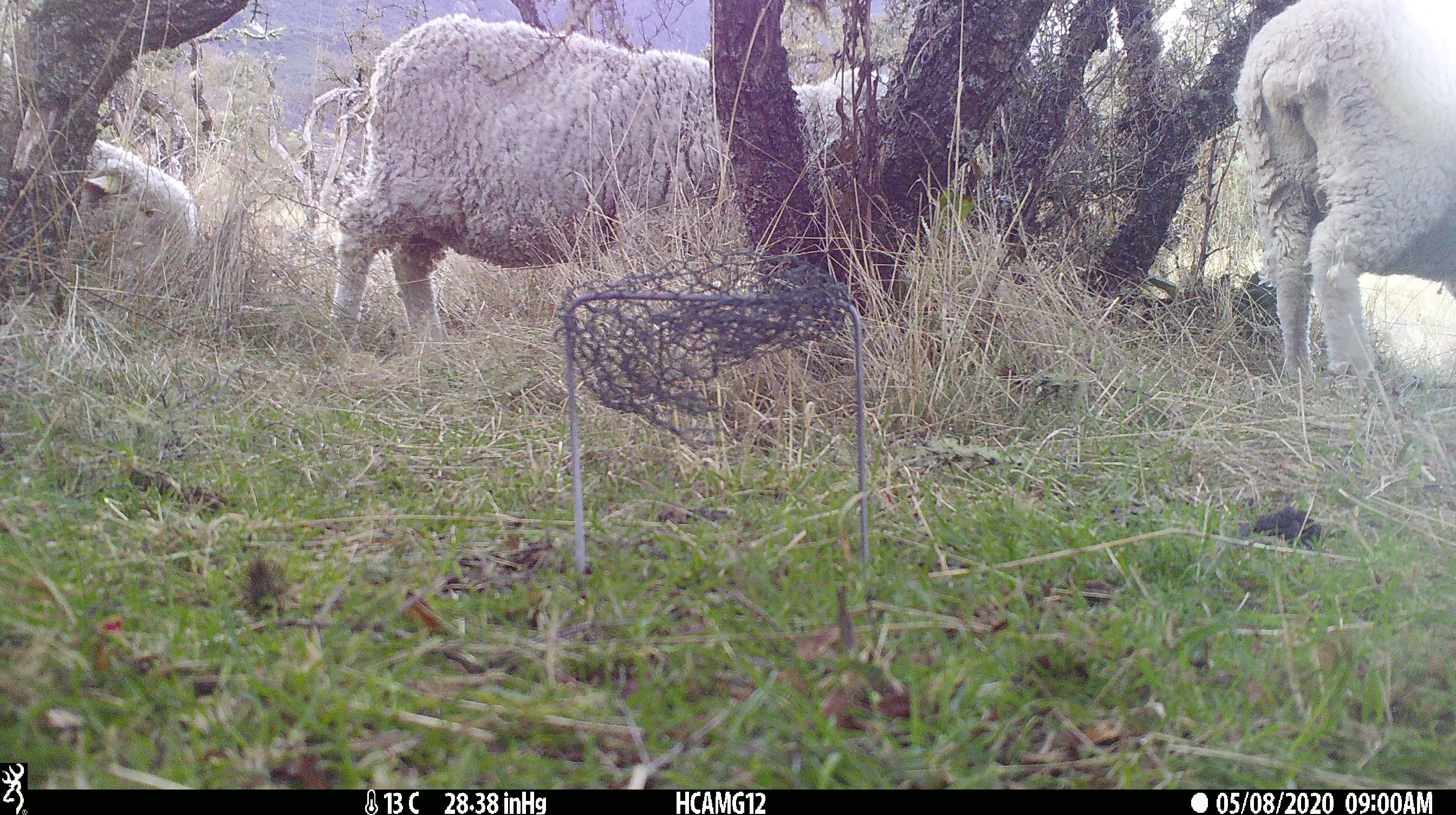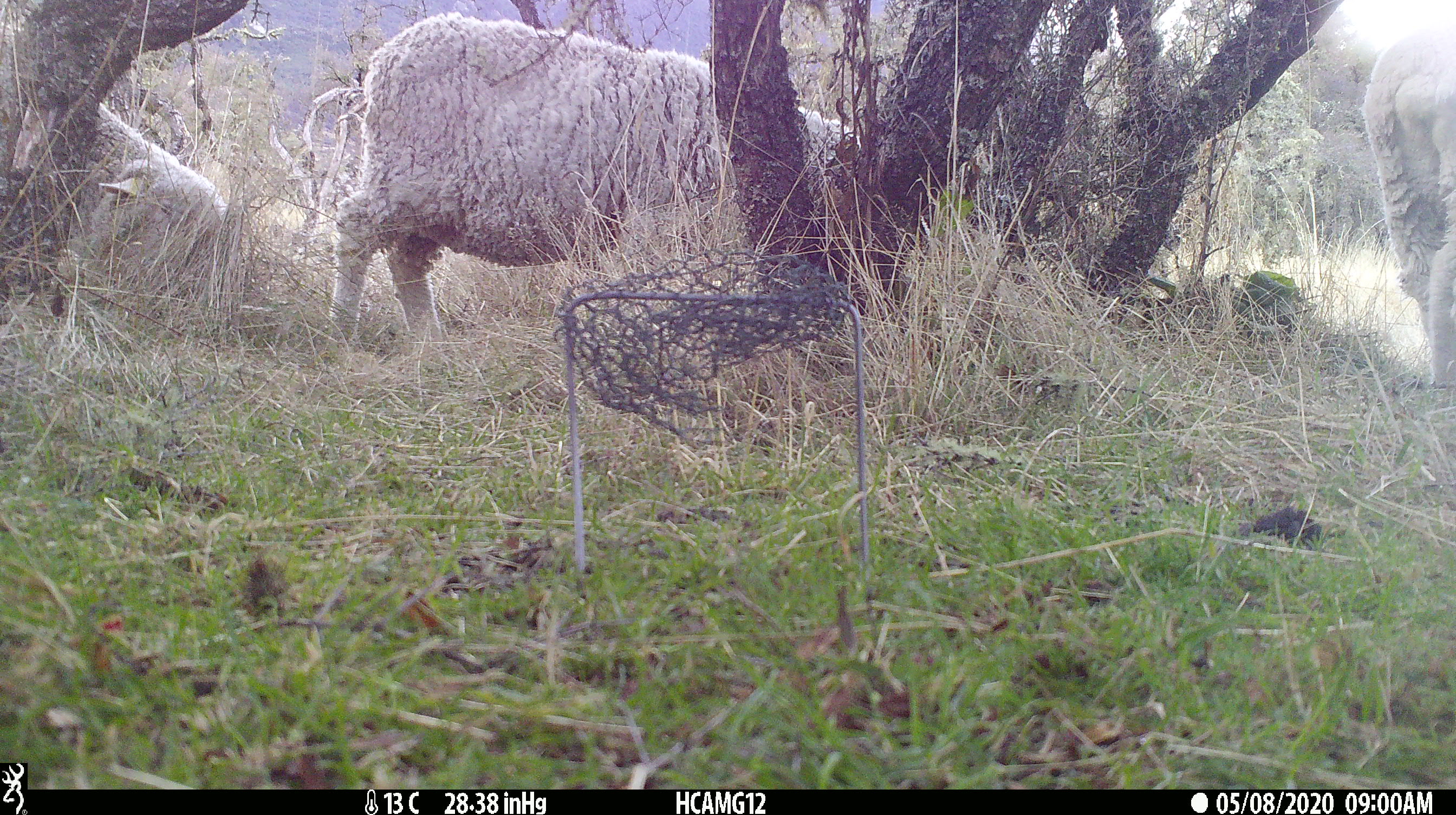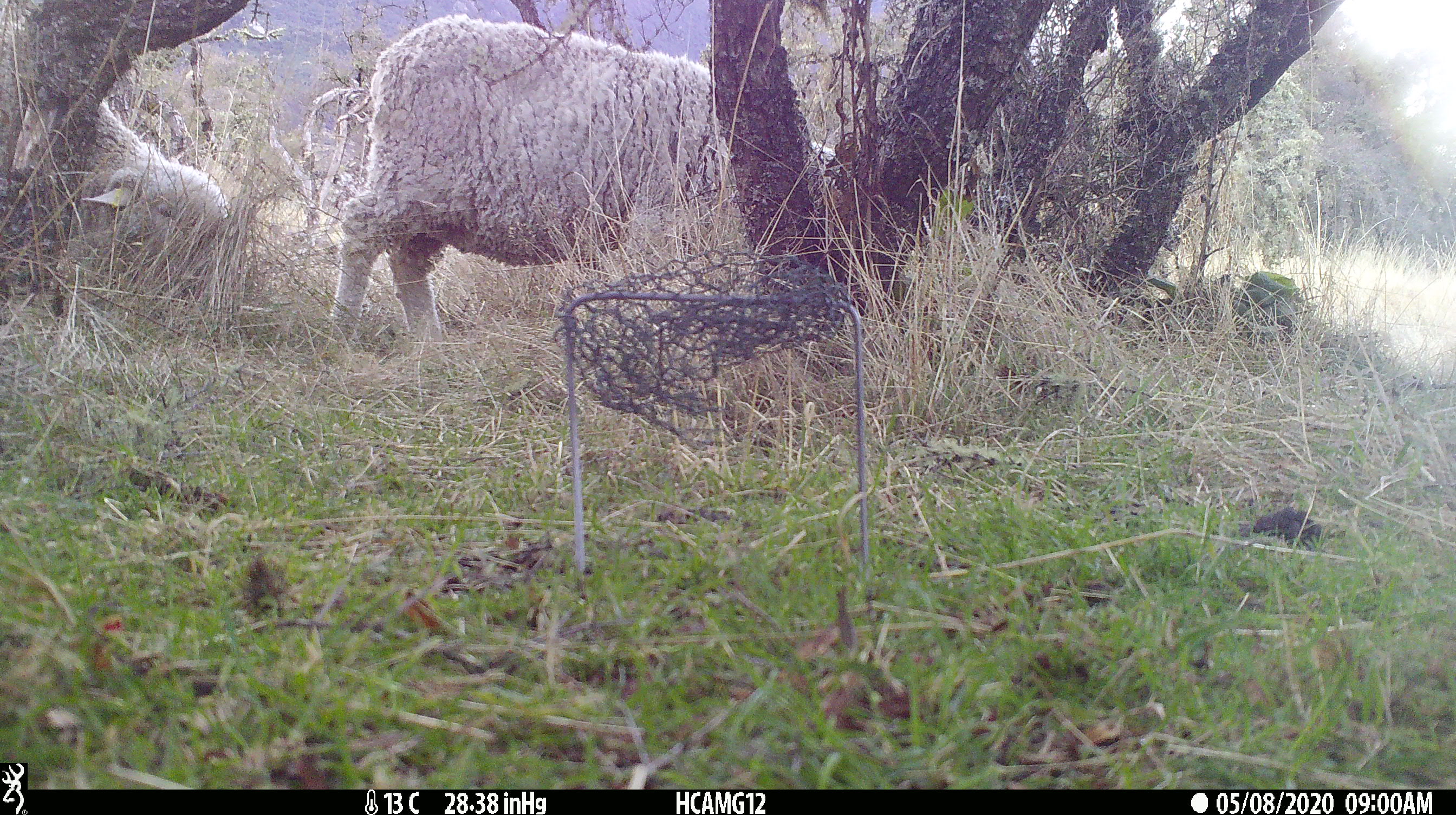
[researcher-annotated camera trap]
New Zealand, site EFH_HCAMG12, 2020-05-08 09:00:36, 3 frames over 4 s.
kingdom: Animalia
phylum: Chordata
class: Mammalia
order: Artiodactyla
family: Bovidae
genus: Ovis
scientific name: Ovis aries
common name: domestic sheep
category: sheep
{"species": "sheep (domestic sheep) (Ovis aries)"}